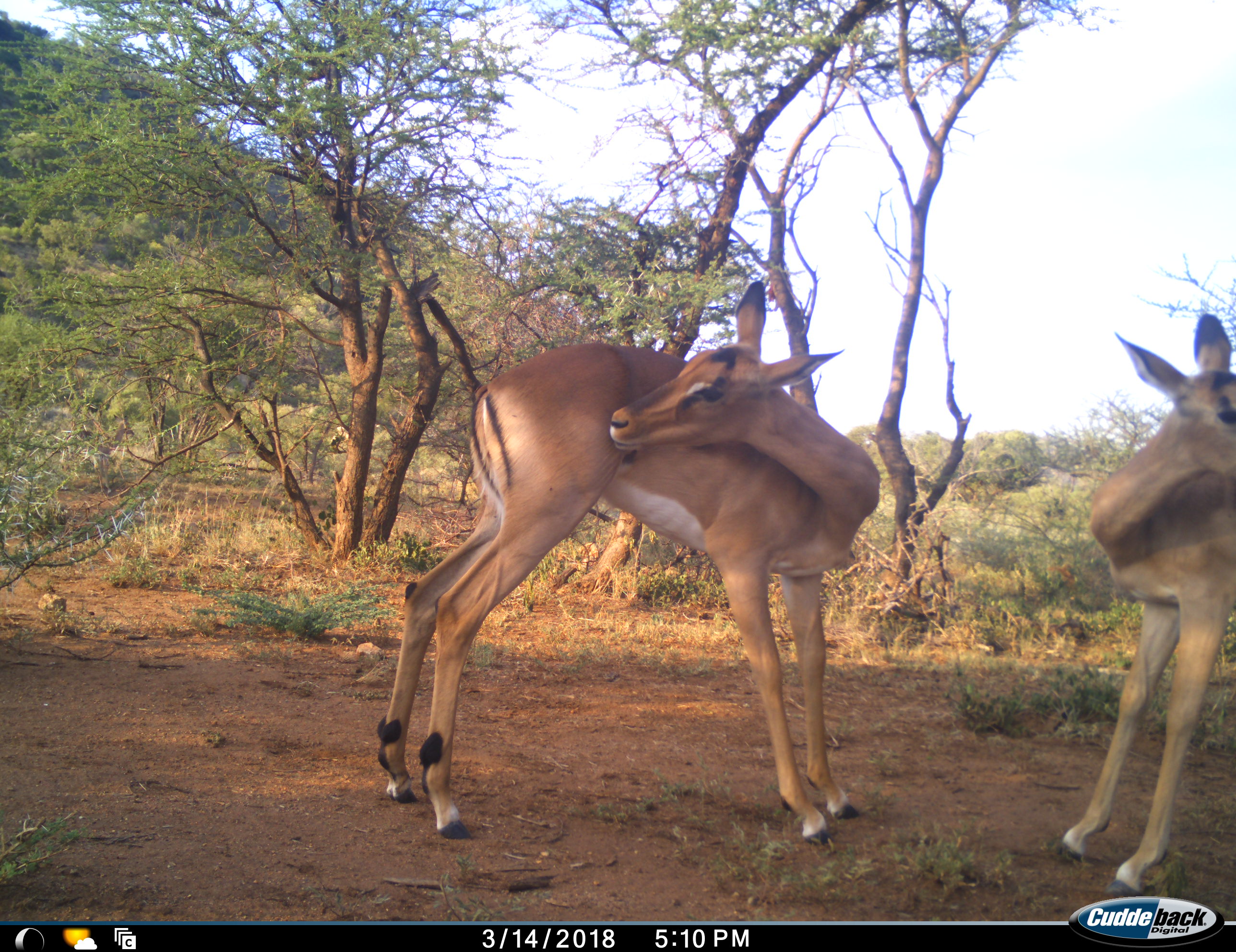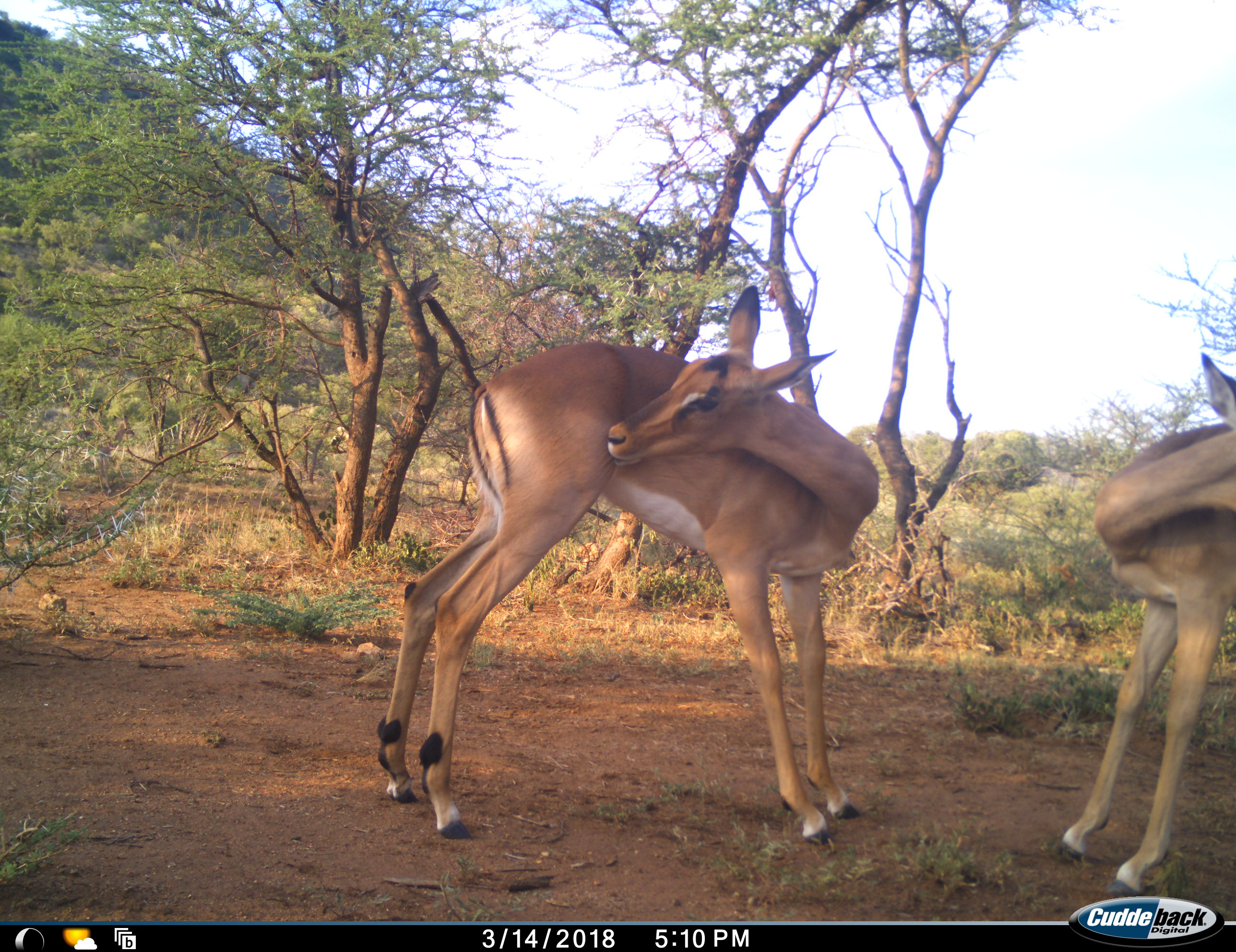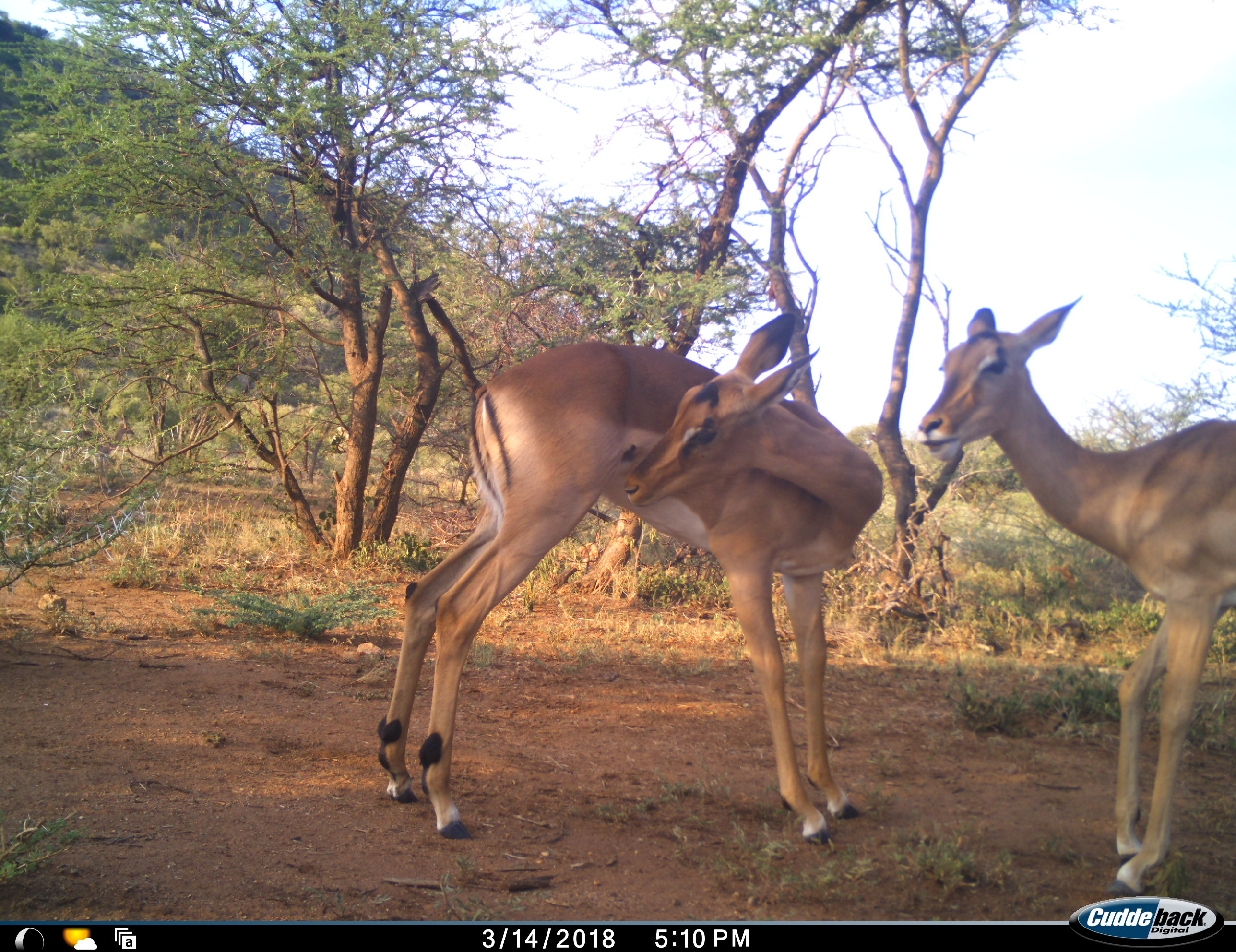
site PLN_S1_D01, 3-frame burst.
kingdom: Animalia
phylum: Chordata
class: Mammalia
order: Artiodactyla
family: Bovidae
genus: Aepyceros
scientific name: Aepyceros melampus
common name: impala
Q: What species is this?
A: Impala (Aepyceros melampus).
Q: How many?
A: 2.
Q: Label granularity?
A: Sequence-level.